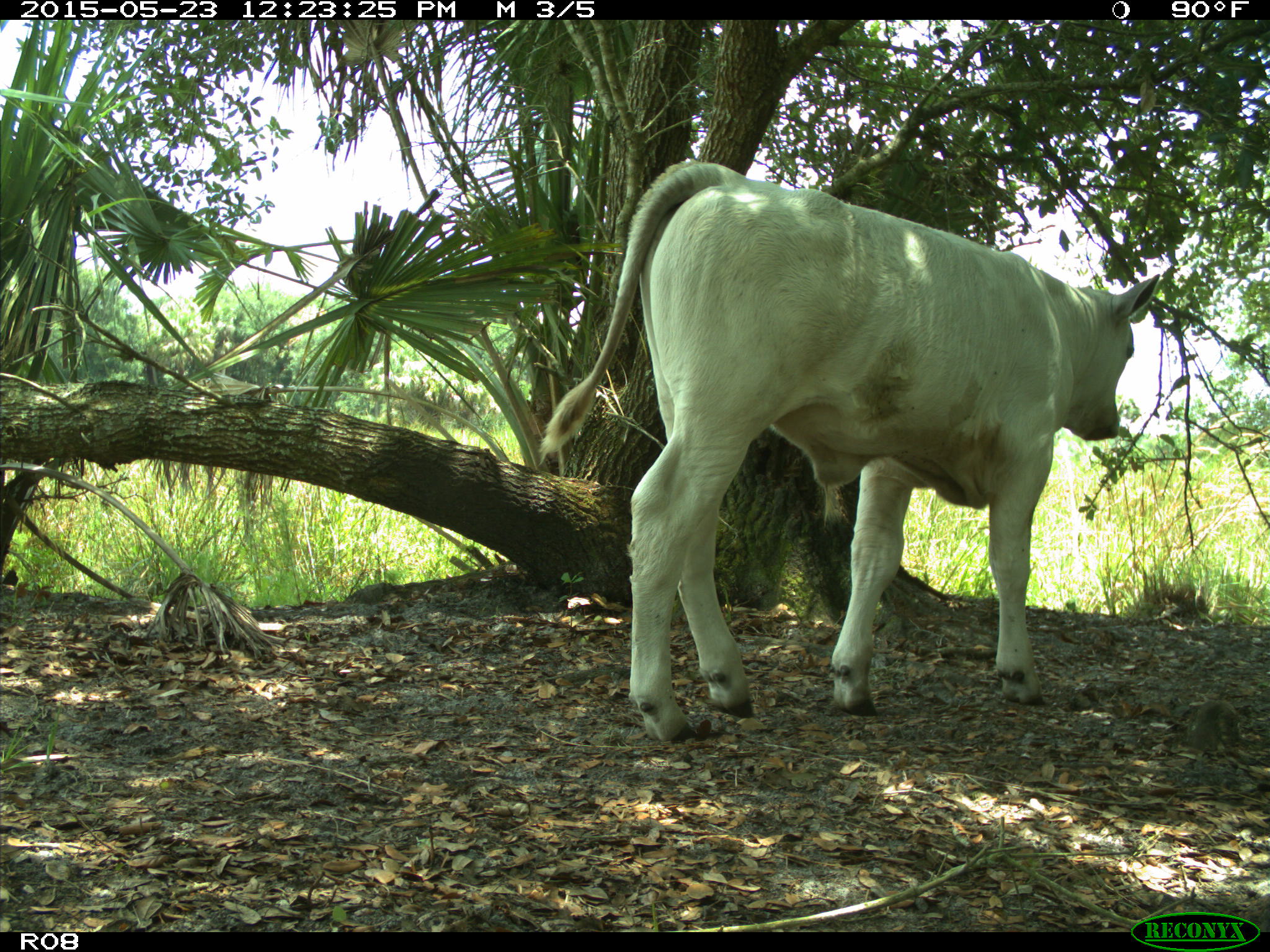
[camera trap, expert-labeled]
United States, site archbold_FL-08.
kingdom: Animalia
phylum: Chordata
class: Mammalia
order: Artiodactyla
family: Bovidae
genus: Bos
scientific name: Bos taurus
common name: domestic cow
Bos taurus (domestic cow).